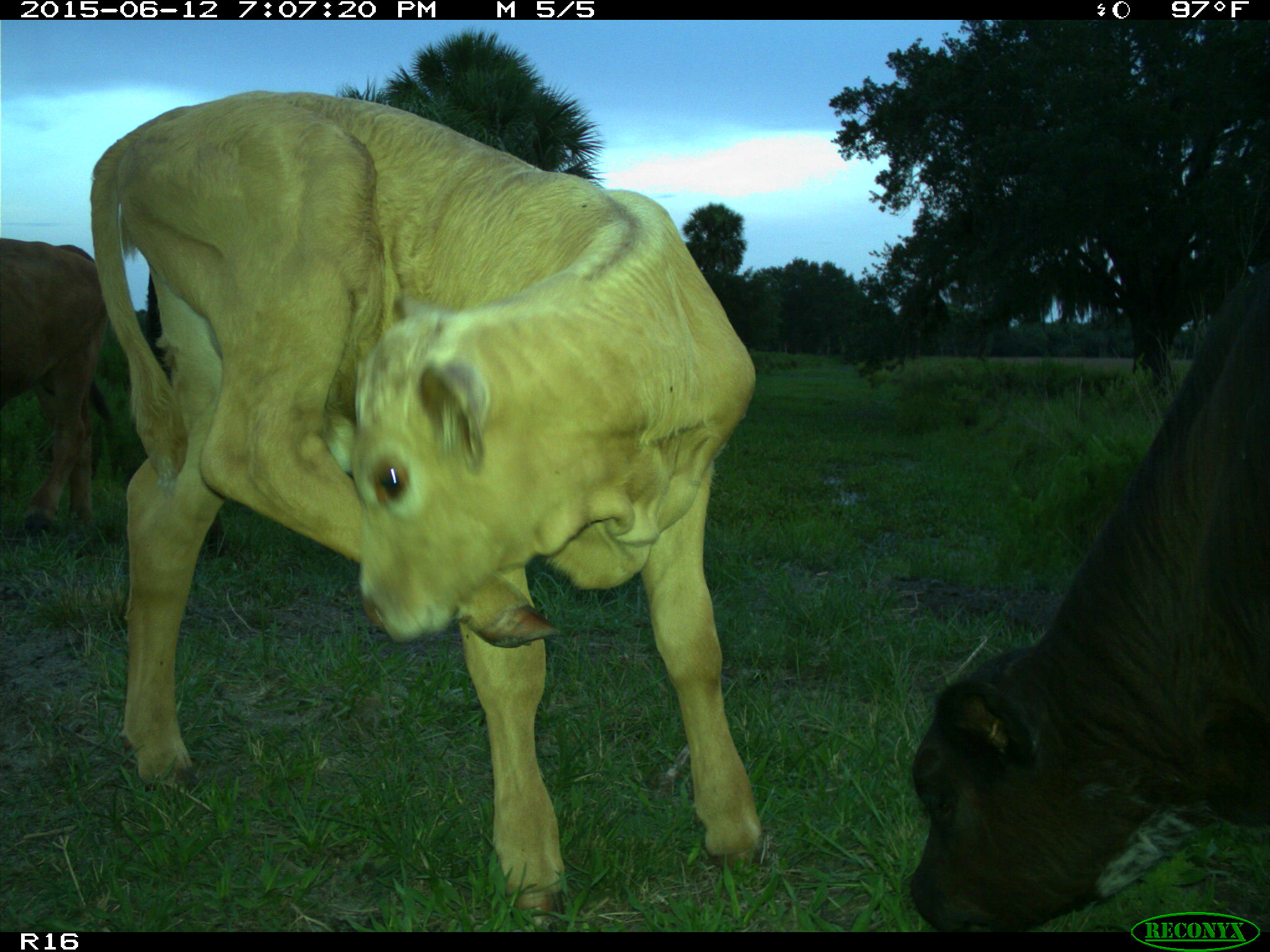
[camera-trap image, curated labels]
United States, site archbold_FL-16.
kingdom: Animalia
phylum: Chordata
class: Mammalia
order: Artiodactyla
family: Bovidae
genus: Bos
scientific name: Bos taurus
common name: domestic cow